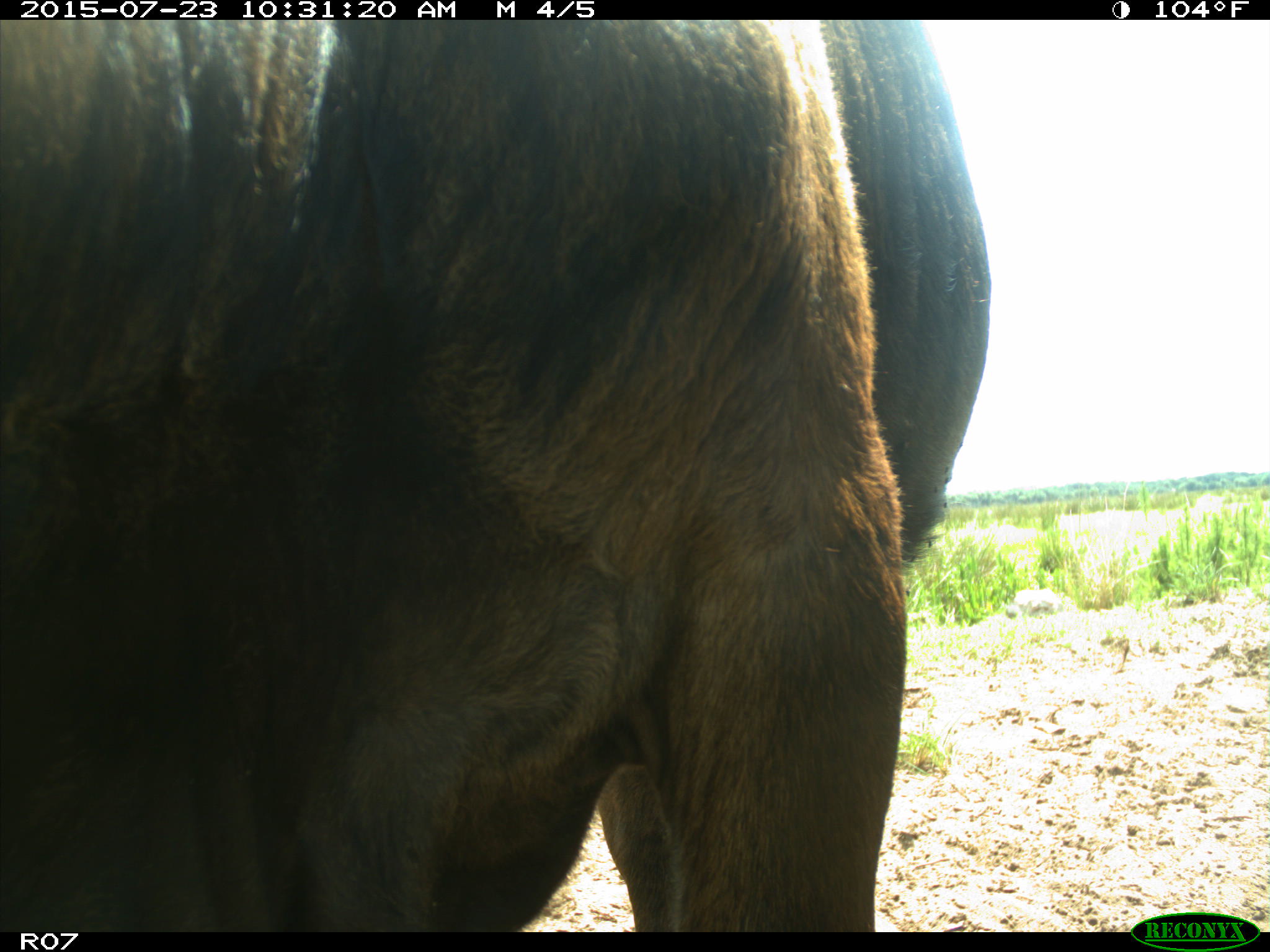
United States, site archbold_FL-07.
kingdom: Animalia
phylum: Chordata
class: Mammalia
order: Artiodactyla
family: Bovidae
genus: Bos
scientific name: Bos taurus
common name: domestic cow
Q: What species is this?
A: Bos taurus (domestic cow).